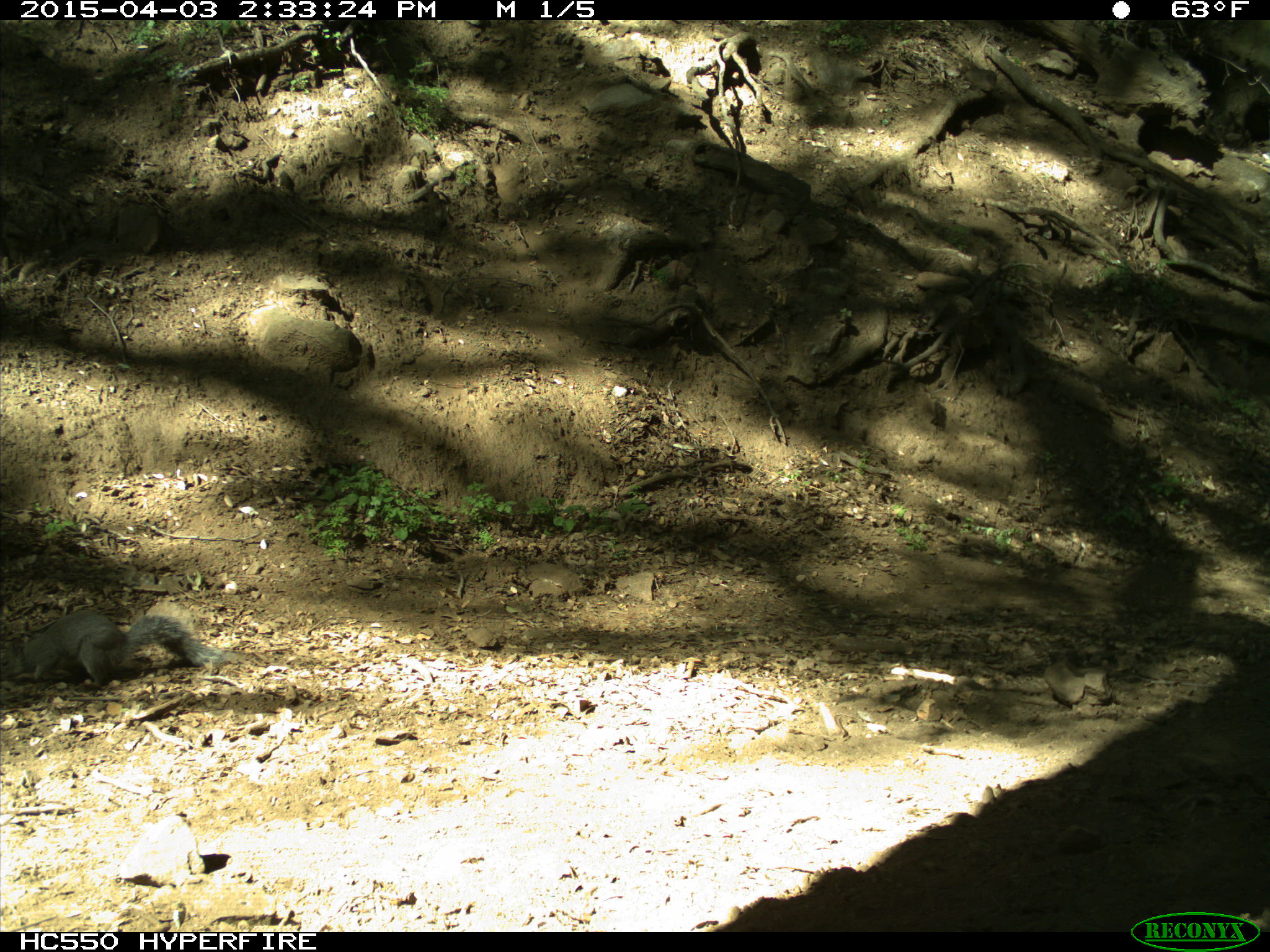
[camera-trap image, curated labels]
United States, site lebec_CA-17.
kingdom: Animalia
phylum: Chordata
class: Mammalia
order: Rodentia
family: Sciuridae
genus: Sciurus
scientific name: Sciurus carolinensis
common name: eastern gray squirrel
Sciurus carolinensis (eastern gray squirrel).